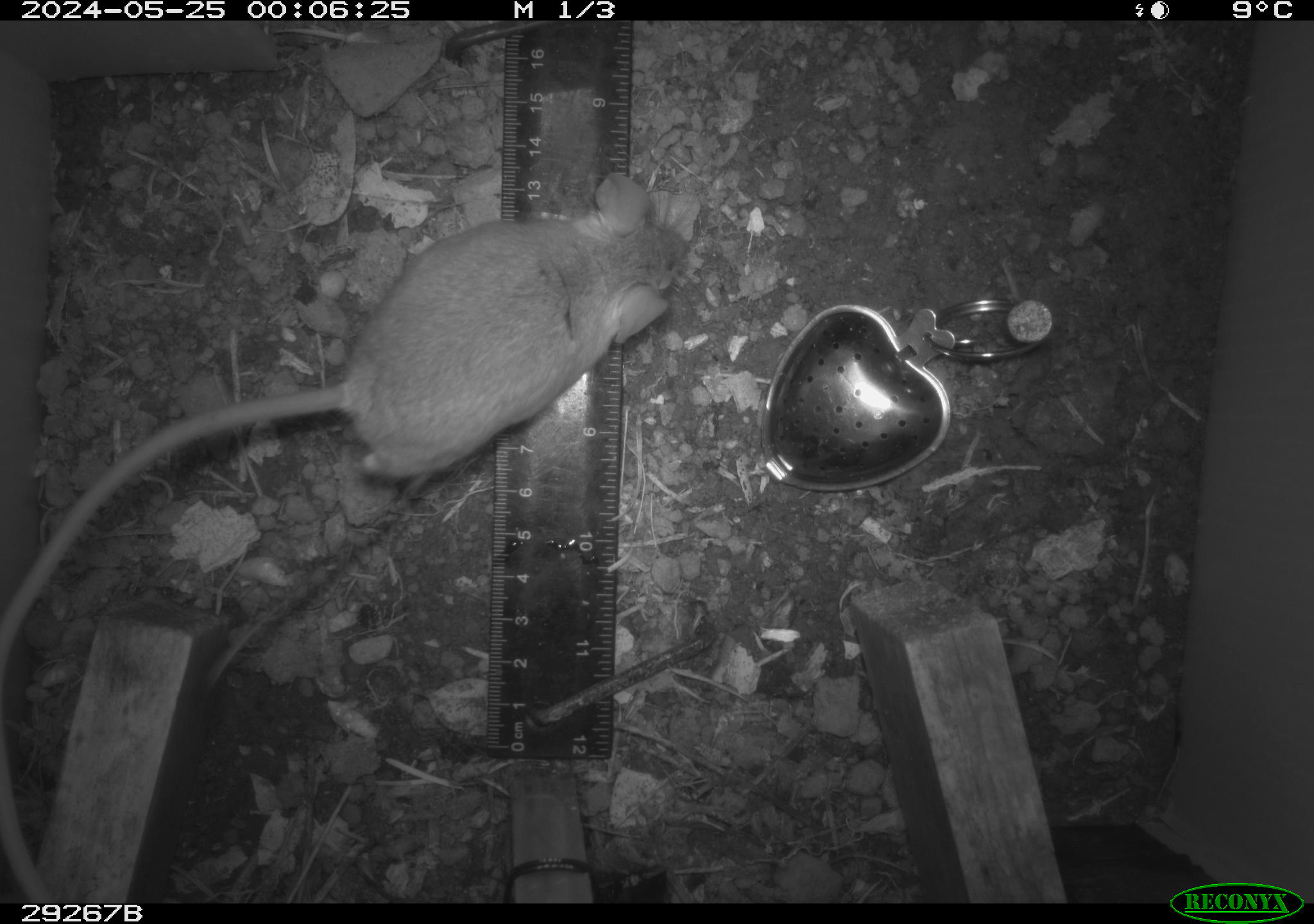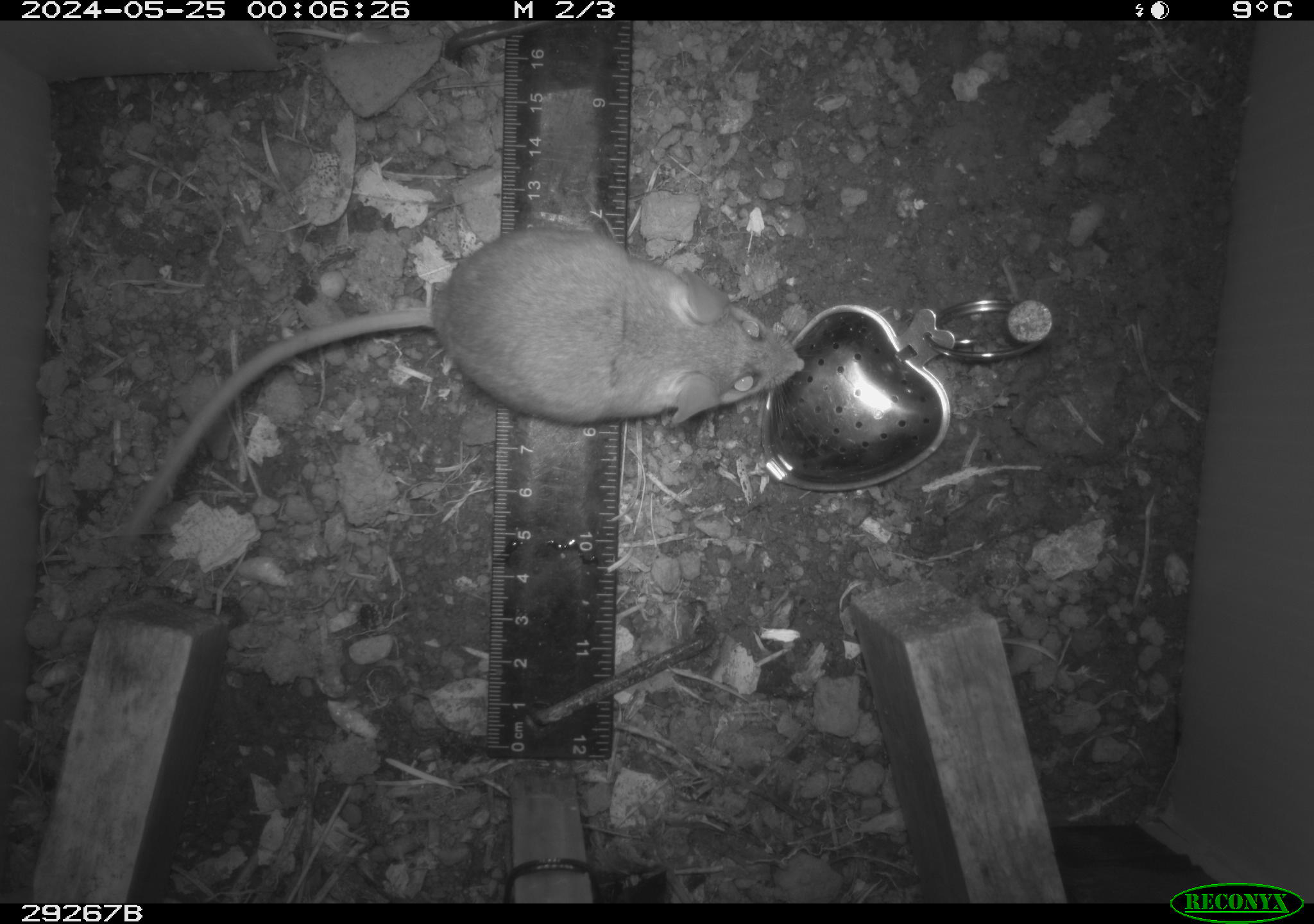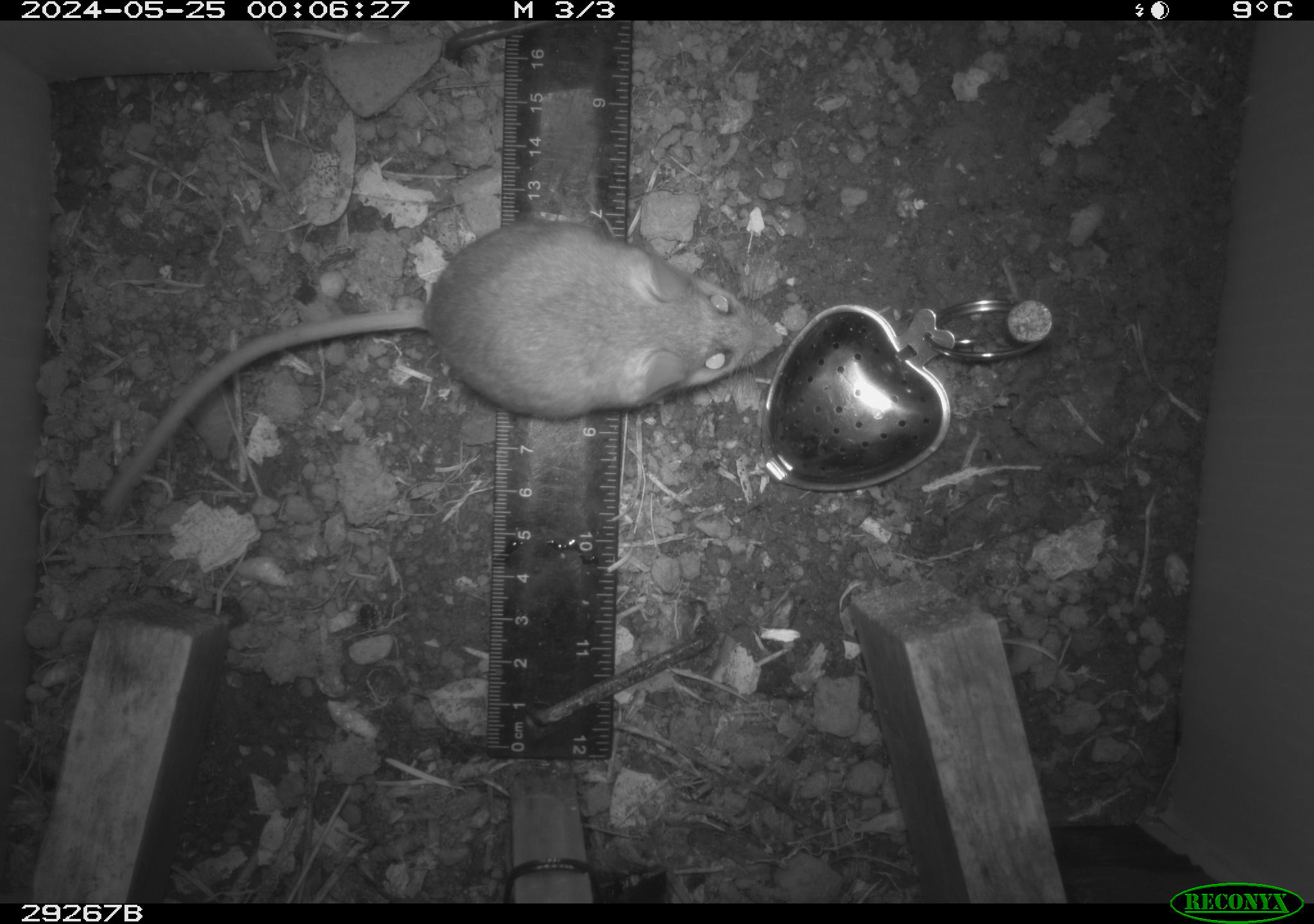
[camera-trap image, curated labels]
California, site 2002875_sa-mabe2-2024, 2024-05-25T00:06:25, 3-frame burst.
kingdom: Animalia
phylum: Chordata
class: Mammalia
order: Rodentia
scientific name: Rodentia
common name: mouse species